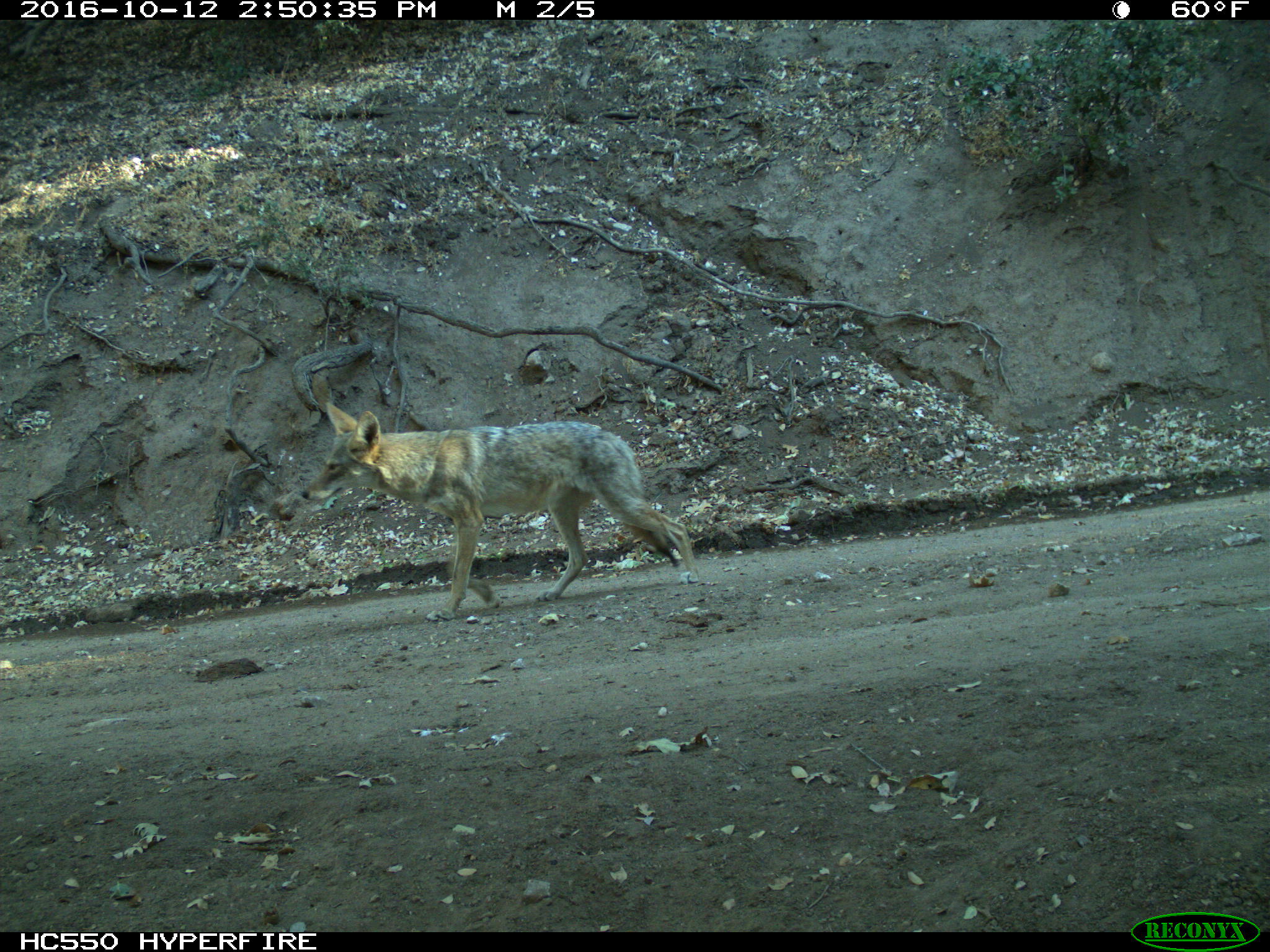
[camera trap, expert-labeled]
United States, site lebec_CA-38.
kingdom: Animalia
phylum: Chordata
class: Mammalia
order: Carnivora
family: Canidae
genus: Canis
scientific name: Canis latrans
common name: coyote